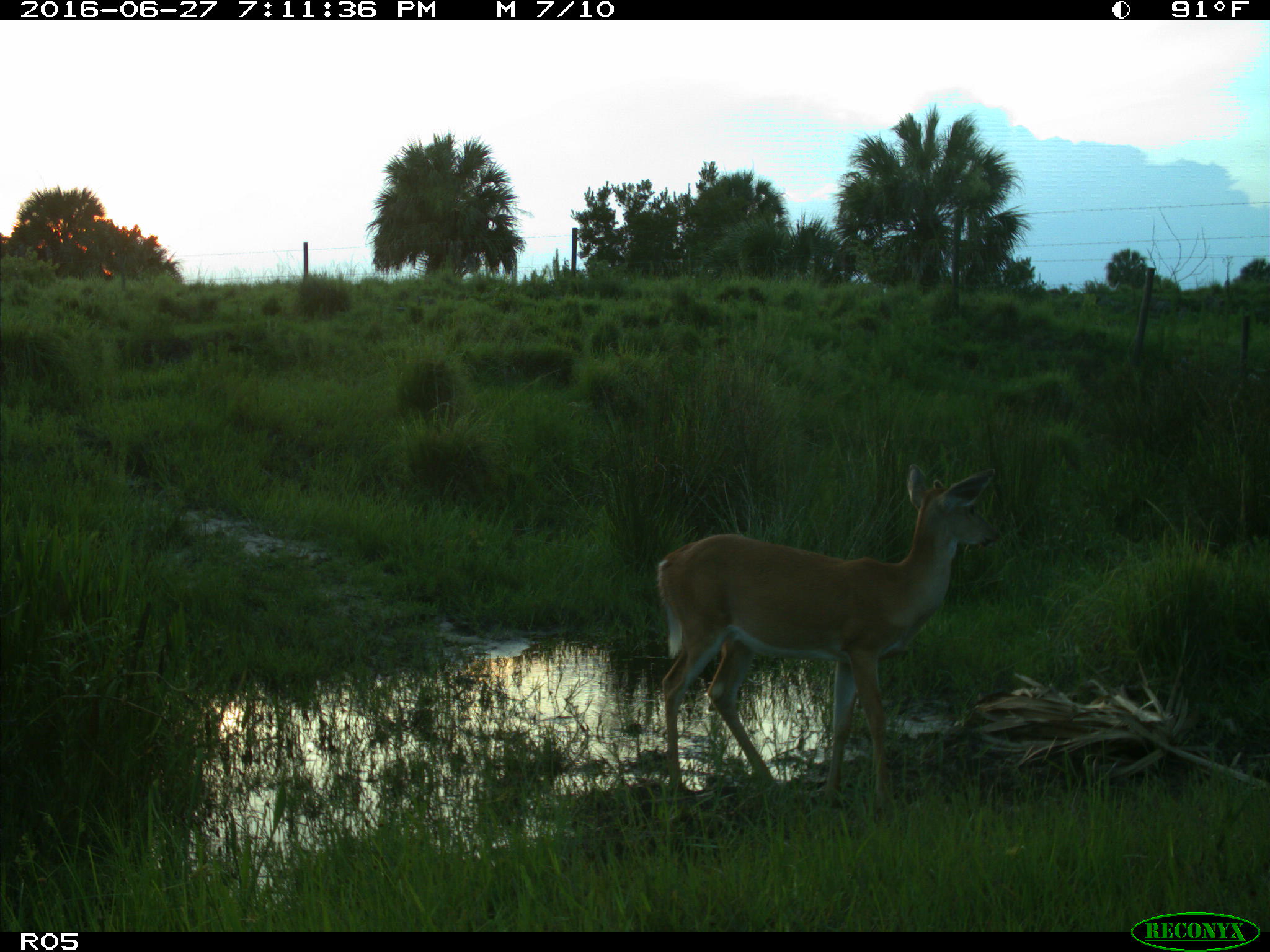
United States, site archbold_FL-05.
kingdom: Animalia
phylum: Chordata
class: Mammalia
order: Artiodactyla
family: Cervidae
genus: Odocoileus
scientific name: Odocoileus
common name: deer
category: unidentified deer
Unidentified deer (deer) (Odocoileus).